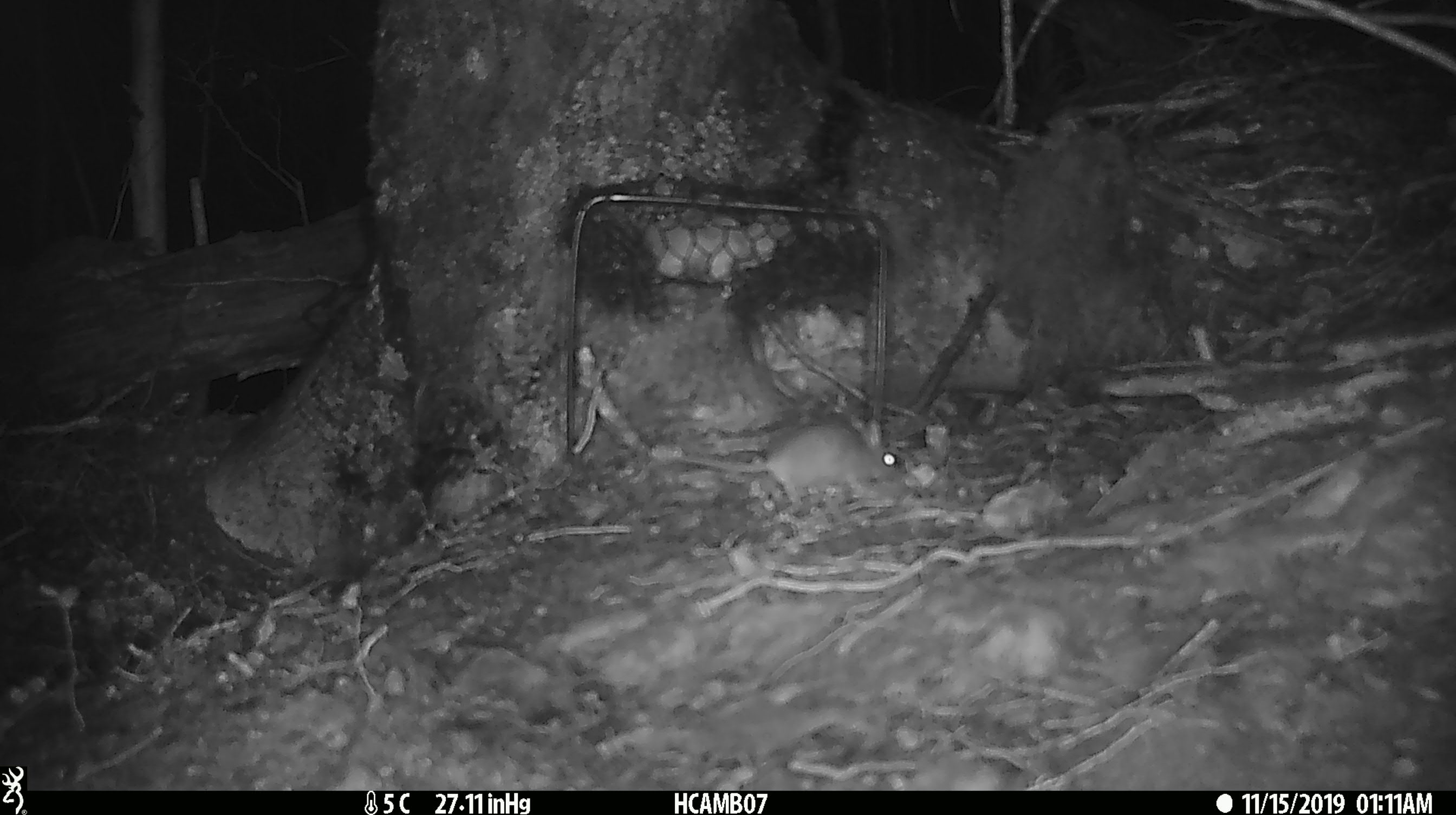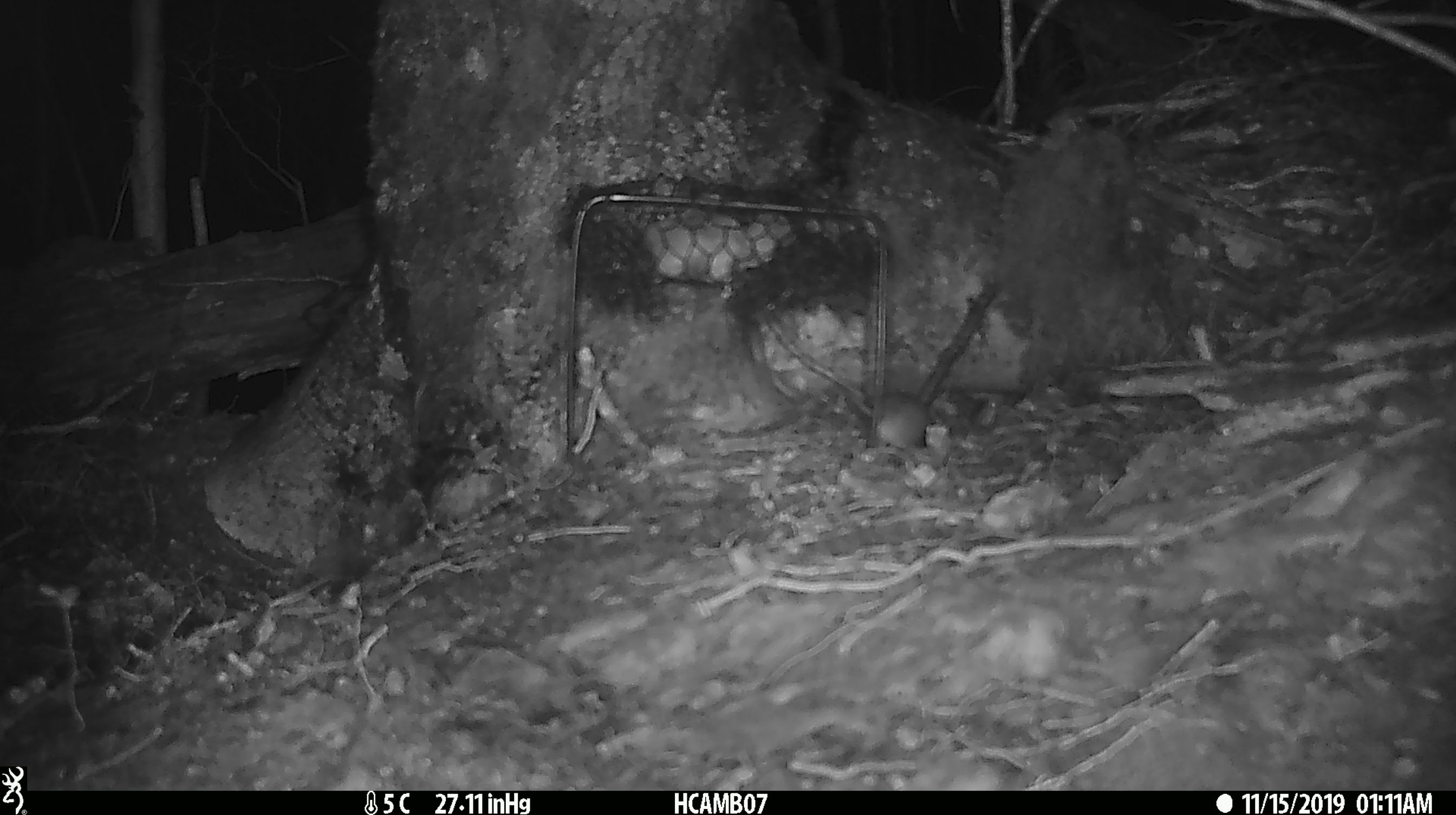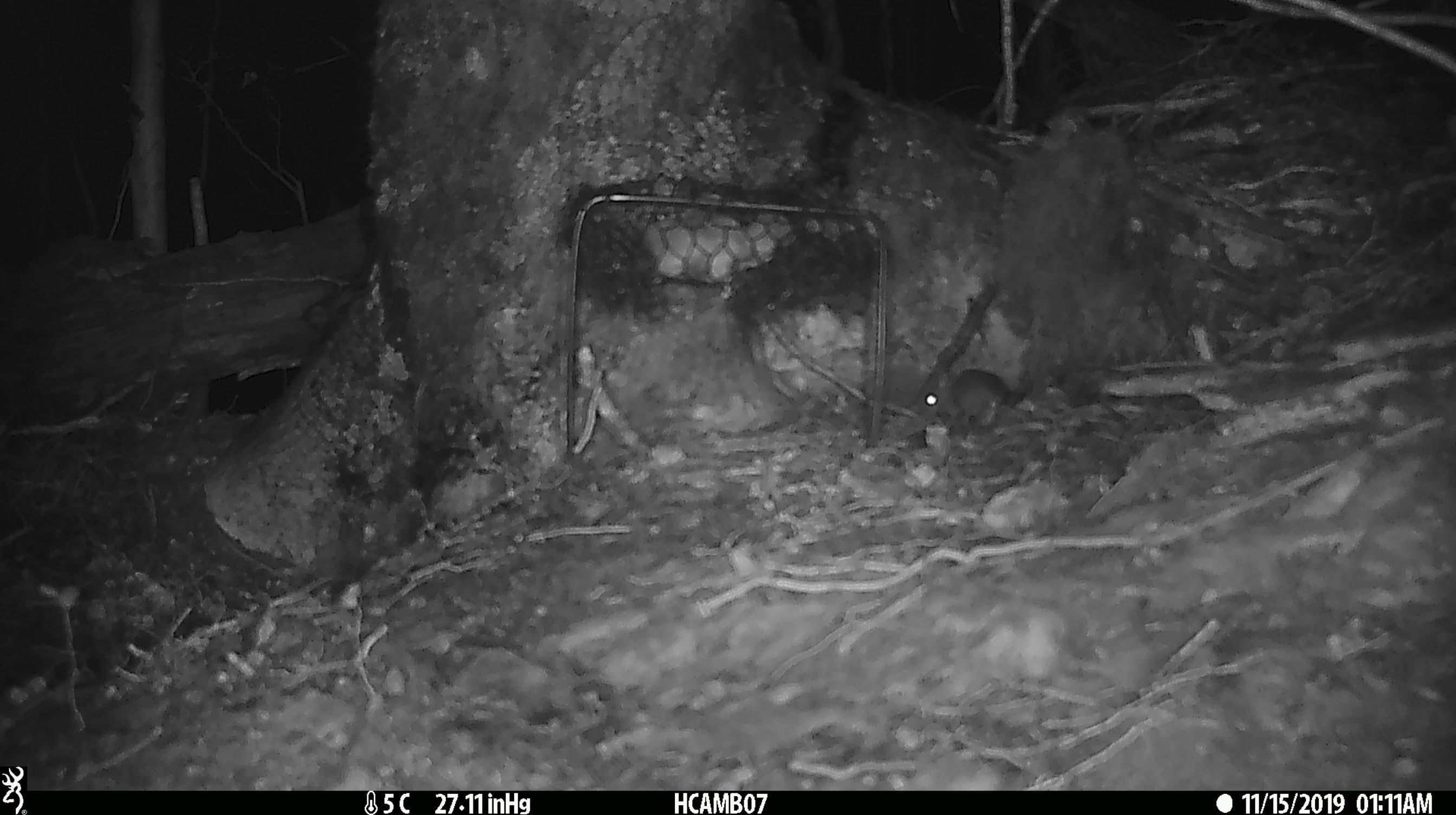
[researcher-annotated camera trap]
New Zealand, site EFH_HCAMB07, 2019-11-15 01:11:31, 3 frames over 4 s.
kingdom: Animalia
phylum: Chordata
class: Mammalia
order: Rodentia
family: Muridae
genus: Mus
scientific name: Mus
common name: mouse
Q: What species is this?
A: Mouse (Mus).